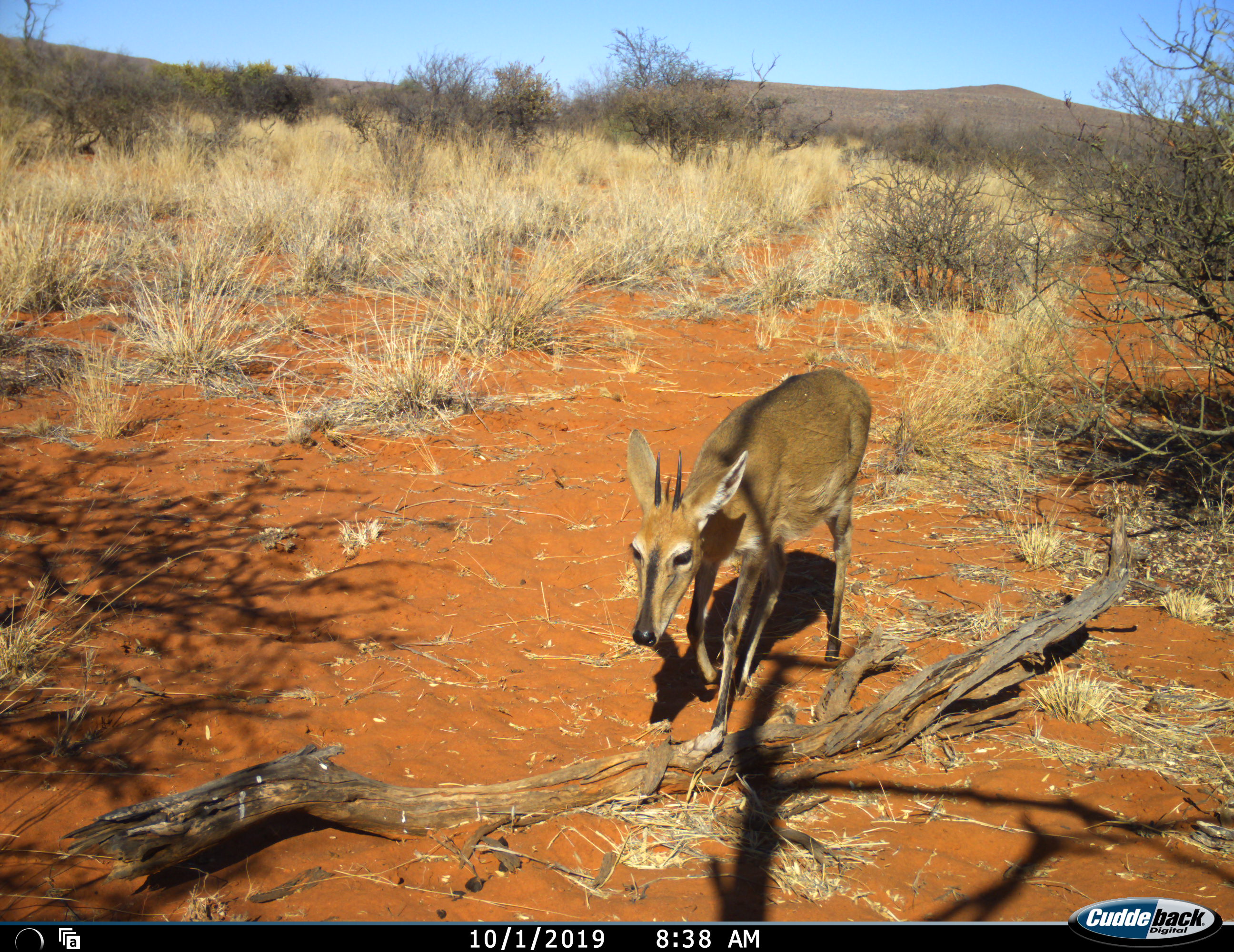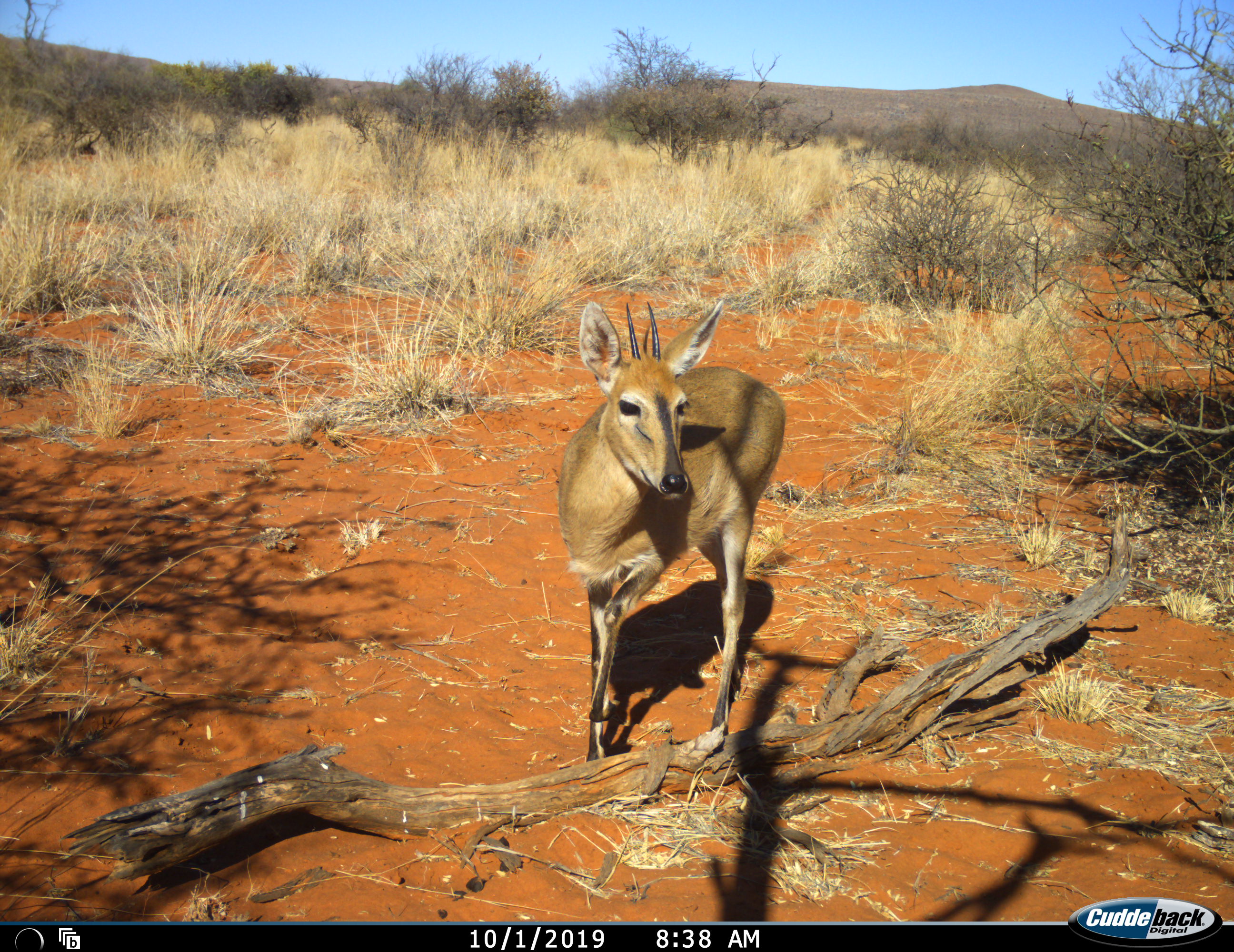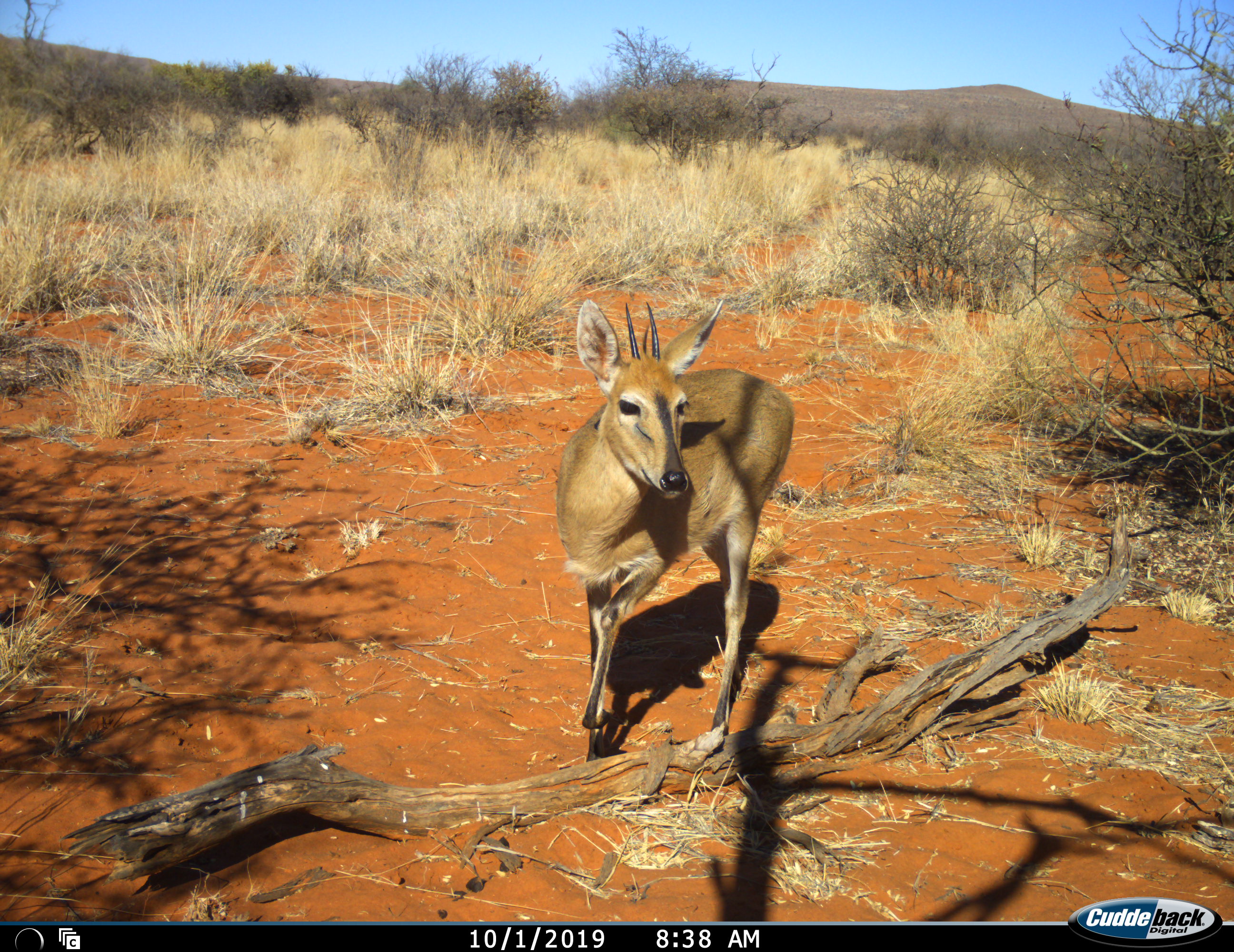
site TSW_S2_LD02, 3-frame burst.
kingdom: Animalia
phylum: Chordata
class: Mammalia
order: Artiodactyla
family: Bovidae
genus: Sylvicapra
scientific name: Sylvicapra grimmia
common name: common duiker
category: duikercommongrey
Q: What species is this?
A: Duikercommongrey (common duiker) (Sylvicapra grimmia).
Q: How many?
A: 1.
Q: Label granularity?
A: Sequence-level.